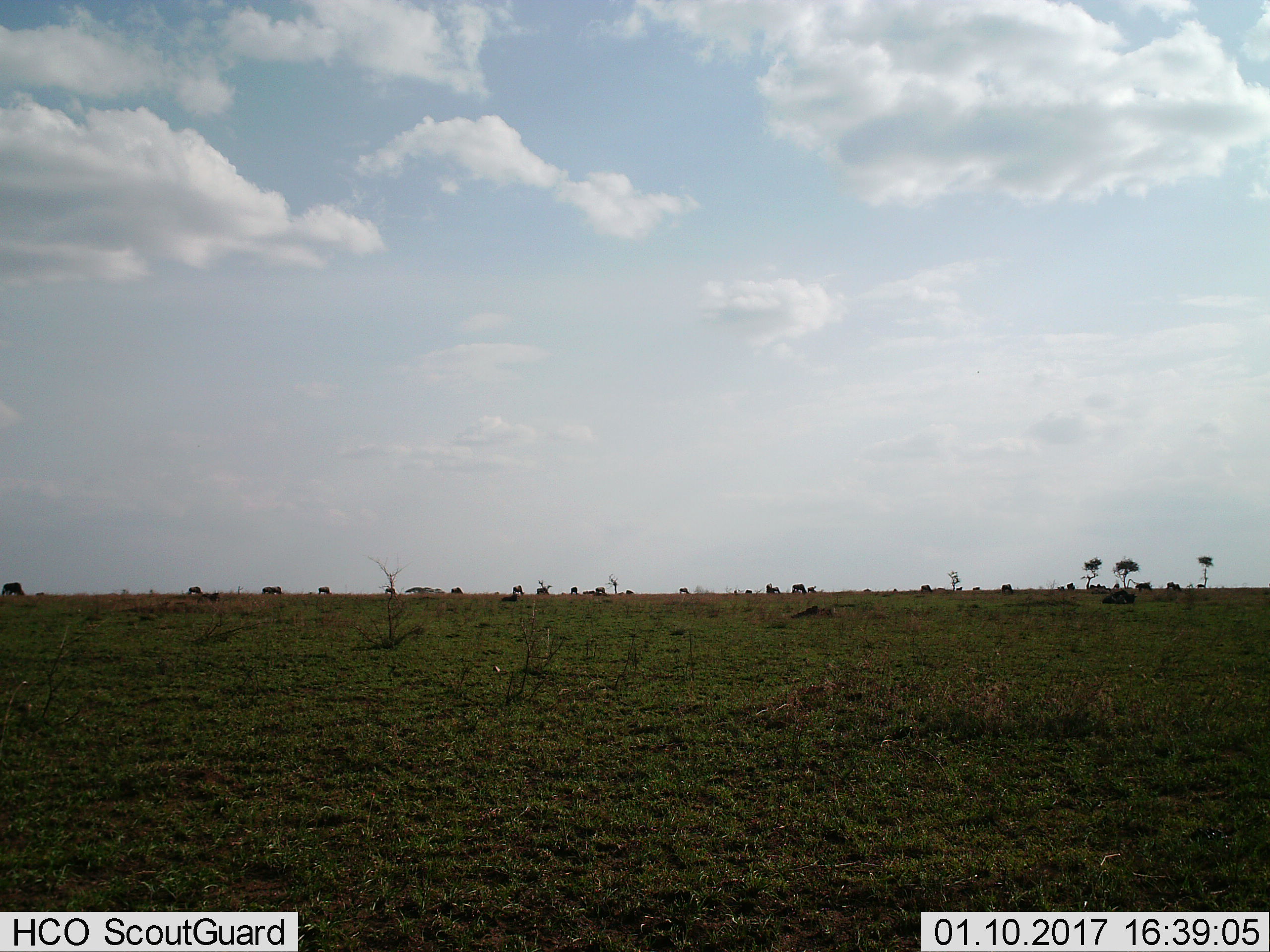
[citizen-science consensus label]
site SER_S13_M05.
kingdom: Animalia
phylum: Chordata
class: Mammalia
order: Artiodactyla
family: Bovidae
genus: Connochaetes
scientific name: Connochaetes taurinus taurinus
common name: blue wildebeest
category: wildebeestblue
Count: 11-50.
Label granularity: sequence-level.